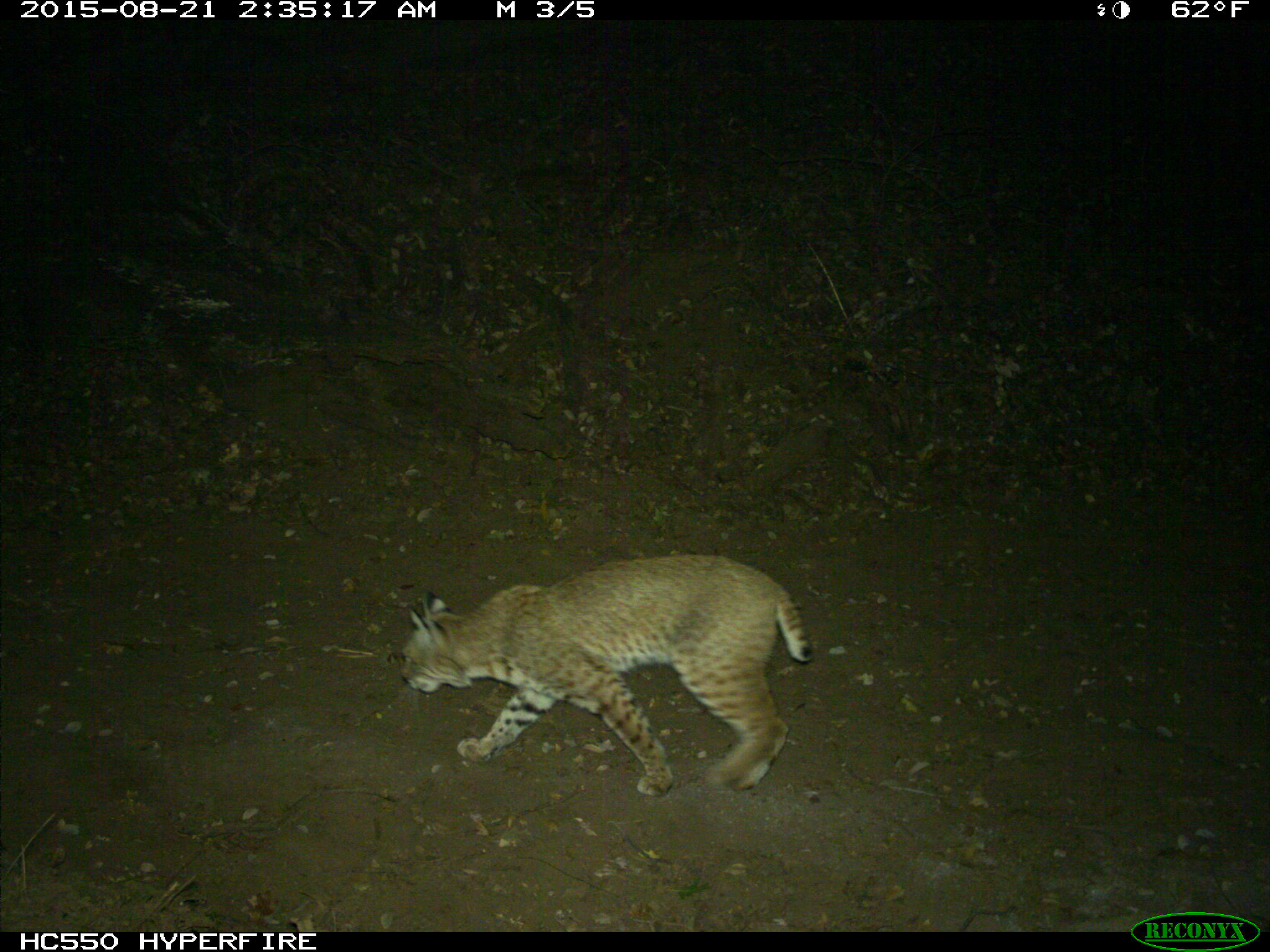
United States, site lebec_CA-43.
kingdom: Animalia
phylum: Chordata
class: Mammalia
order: Carnivora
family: Felidae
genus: Lynx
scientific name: Lynx rufus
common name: bobcat